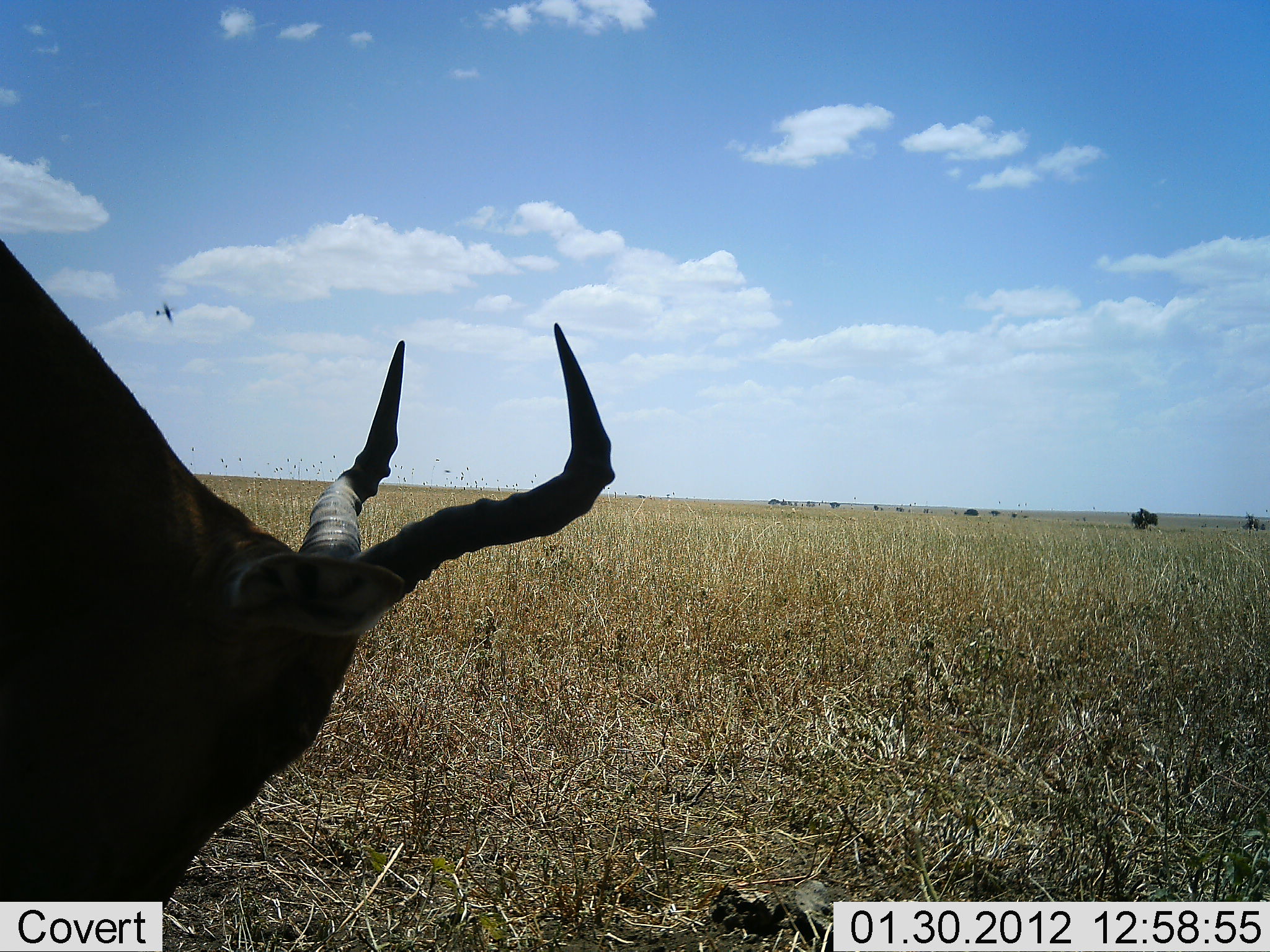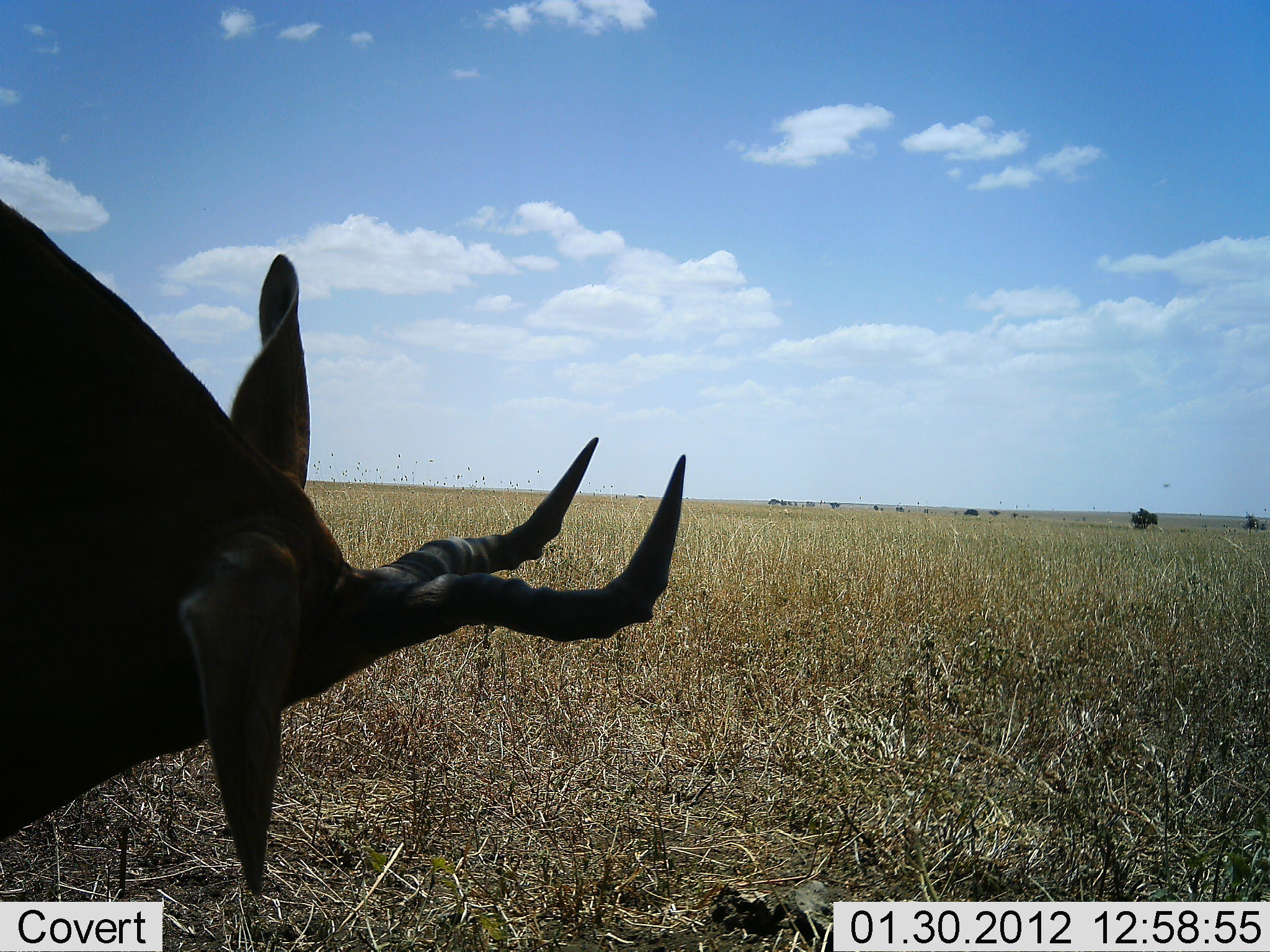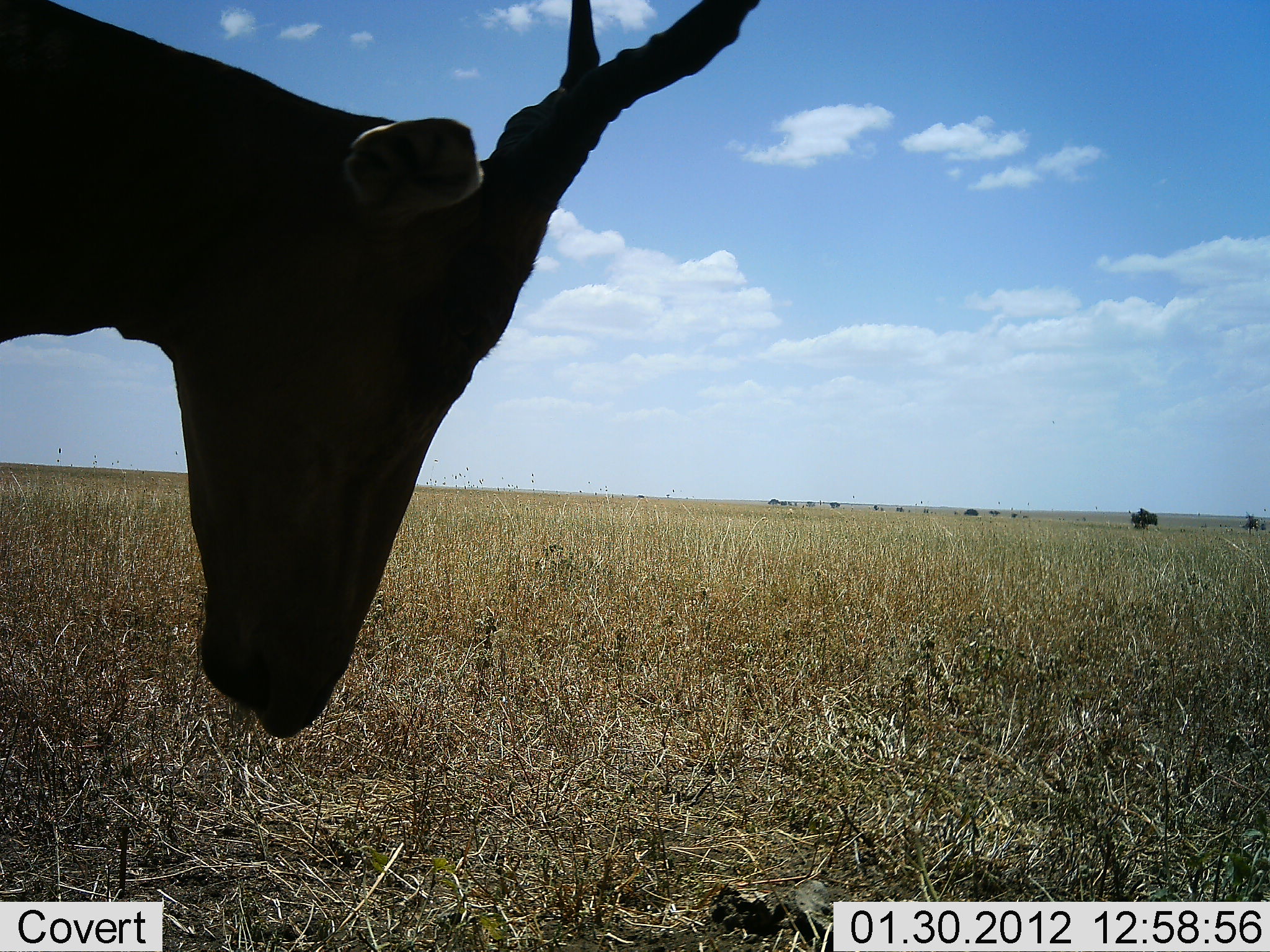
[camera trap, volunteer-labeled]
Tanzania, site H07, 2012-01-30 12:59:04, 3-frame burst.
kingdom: Animalia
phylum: Chordata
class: Mammalia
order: Artiodactyla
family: Bovidae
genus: Alcelaphus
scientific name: Alcelaphus buselaphus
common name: hartebeest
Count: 1.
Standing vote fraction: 67%.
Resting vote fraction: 7%.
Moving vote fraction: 7%.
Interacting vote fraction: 0%.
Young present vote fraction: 0%.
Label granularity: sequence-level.